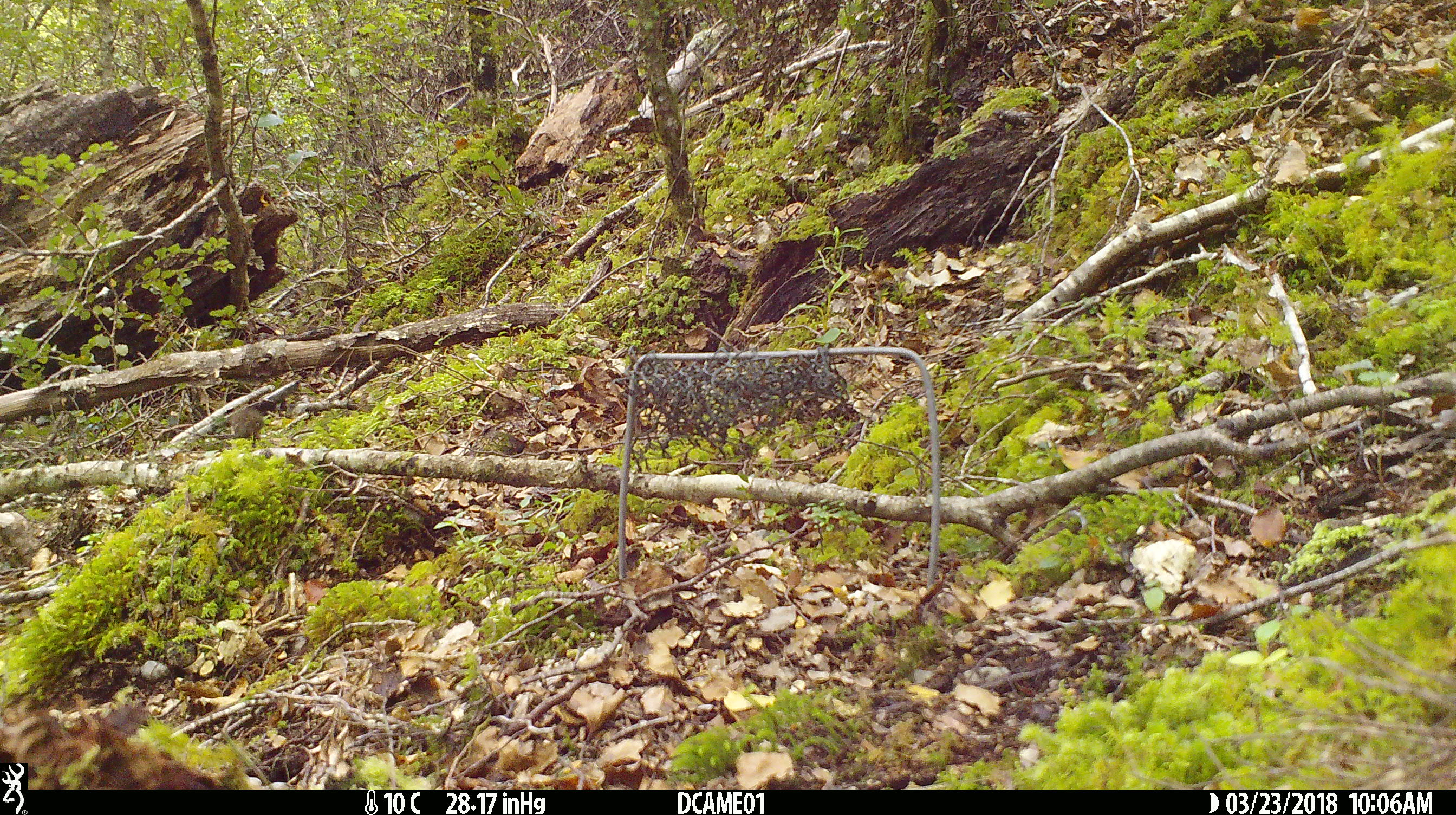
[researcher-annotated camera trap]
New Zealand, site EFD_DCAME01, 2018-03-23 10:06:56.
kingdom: Animalia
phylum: Chordata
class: Mammalia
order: Rodentia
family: Muridae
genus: Mus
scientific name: Mus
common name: mouse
Mouse (Mus).